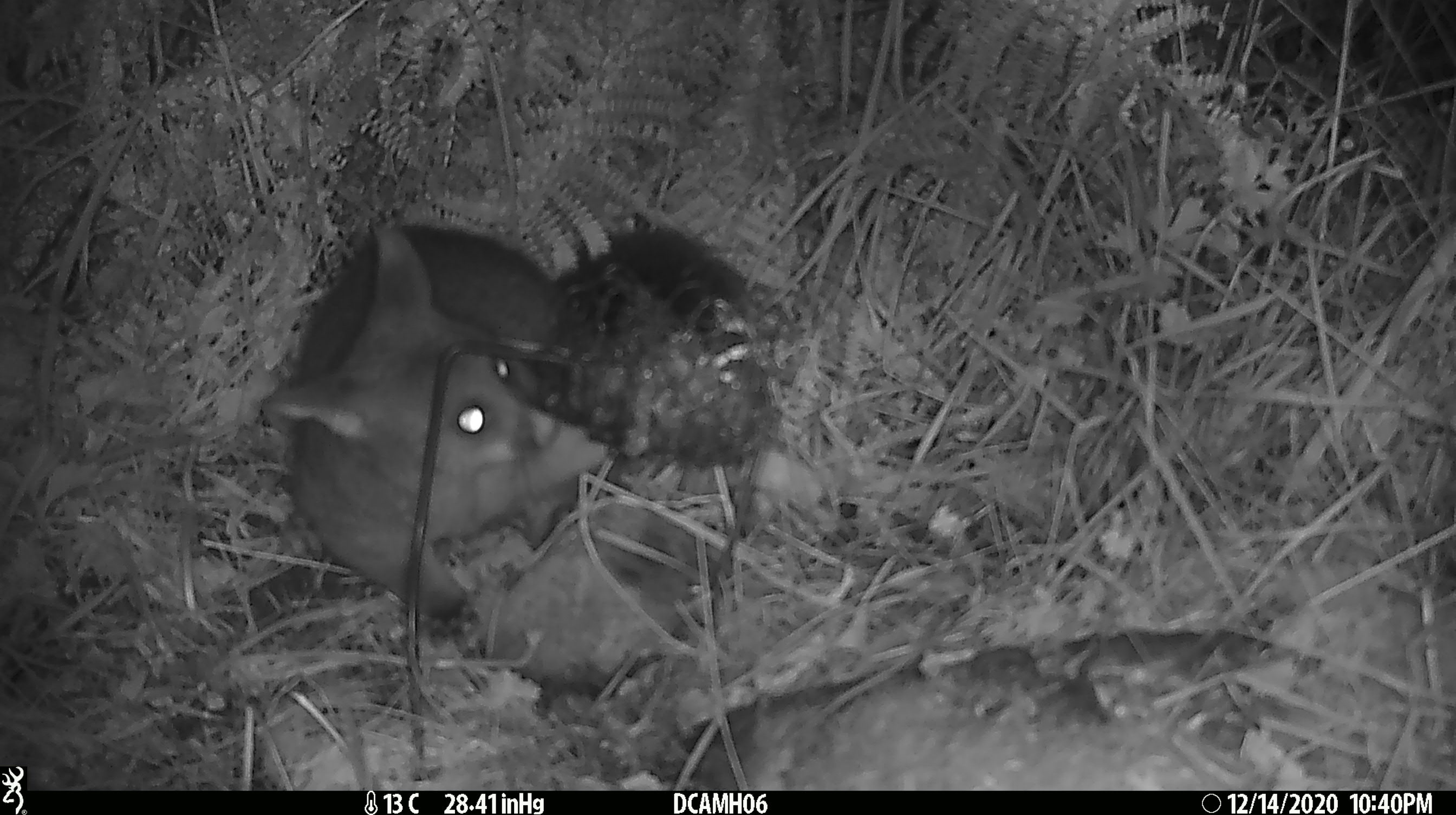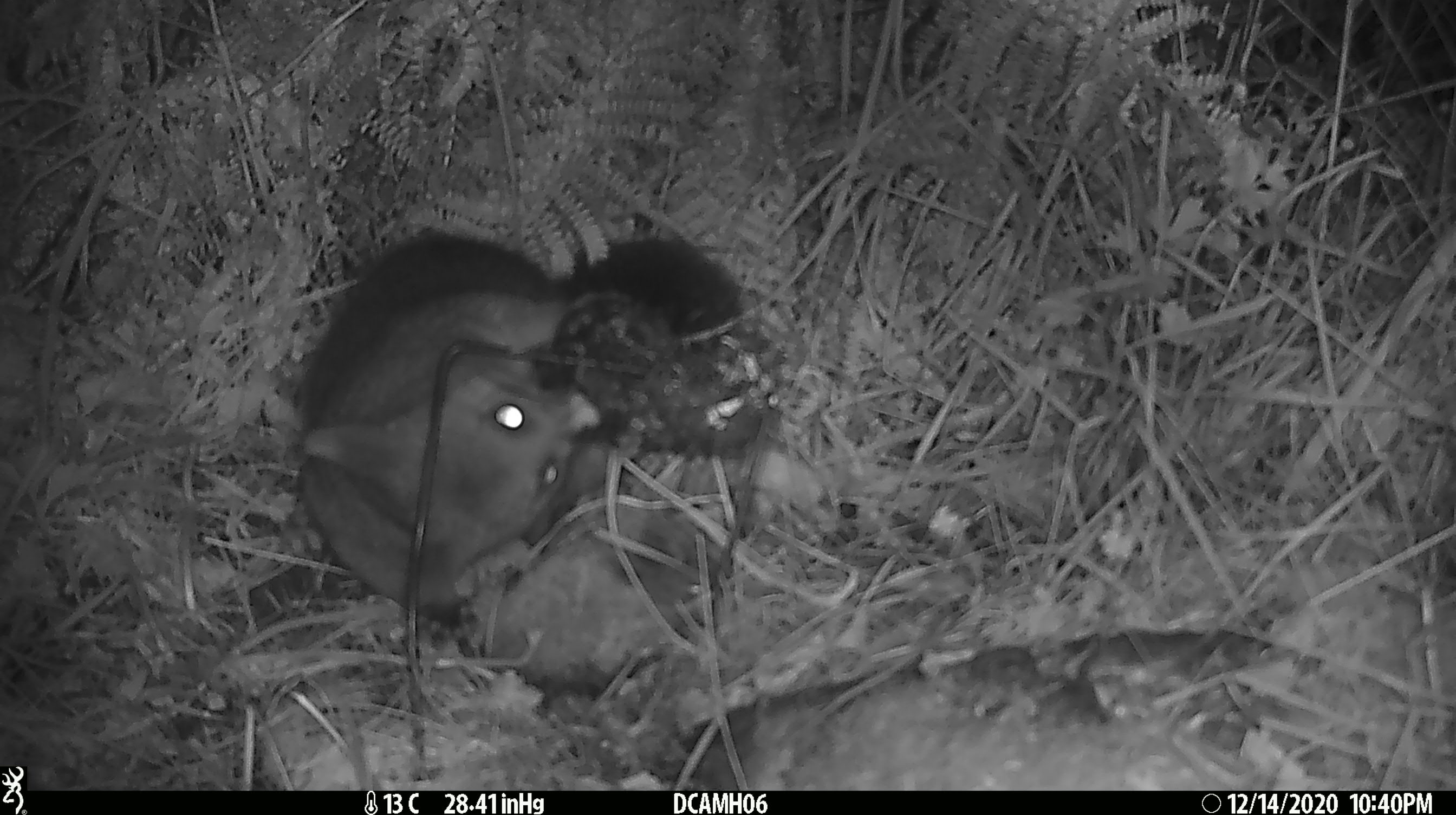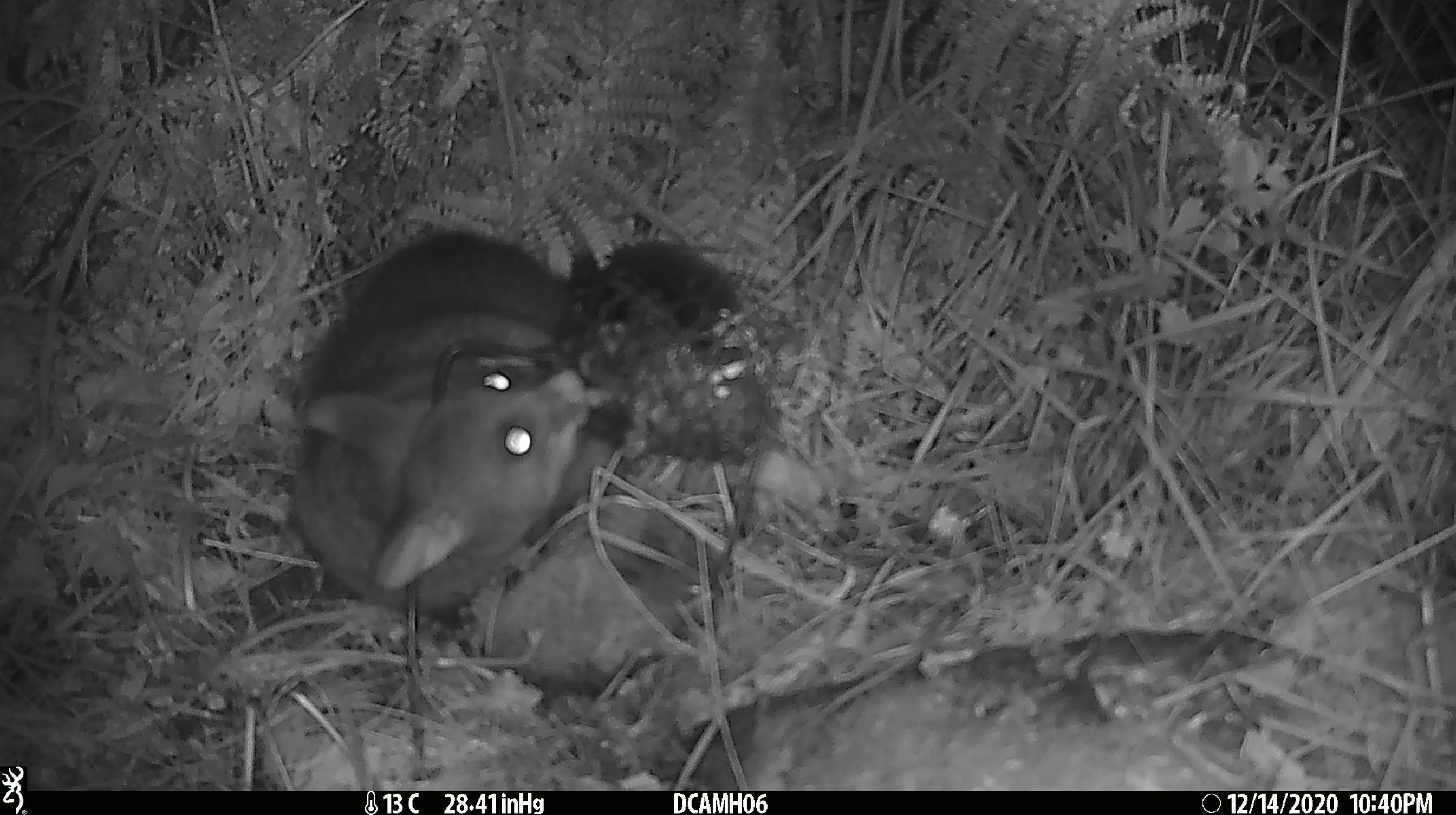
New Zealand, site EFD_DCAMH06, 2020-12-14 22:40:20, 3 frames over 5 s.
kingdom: Animalia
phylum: Chordata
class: Mammalia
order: Diprotodontia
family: Phalangeridae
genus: Trichosurus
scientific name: Trichosurus vulpecula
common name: common brushtail possum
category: possum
Possum (common brushtail possum) (Trichosurus vulpecula).